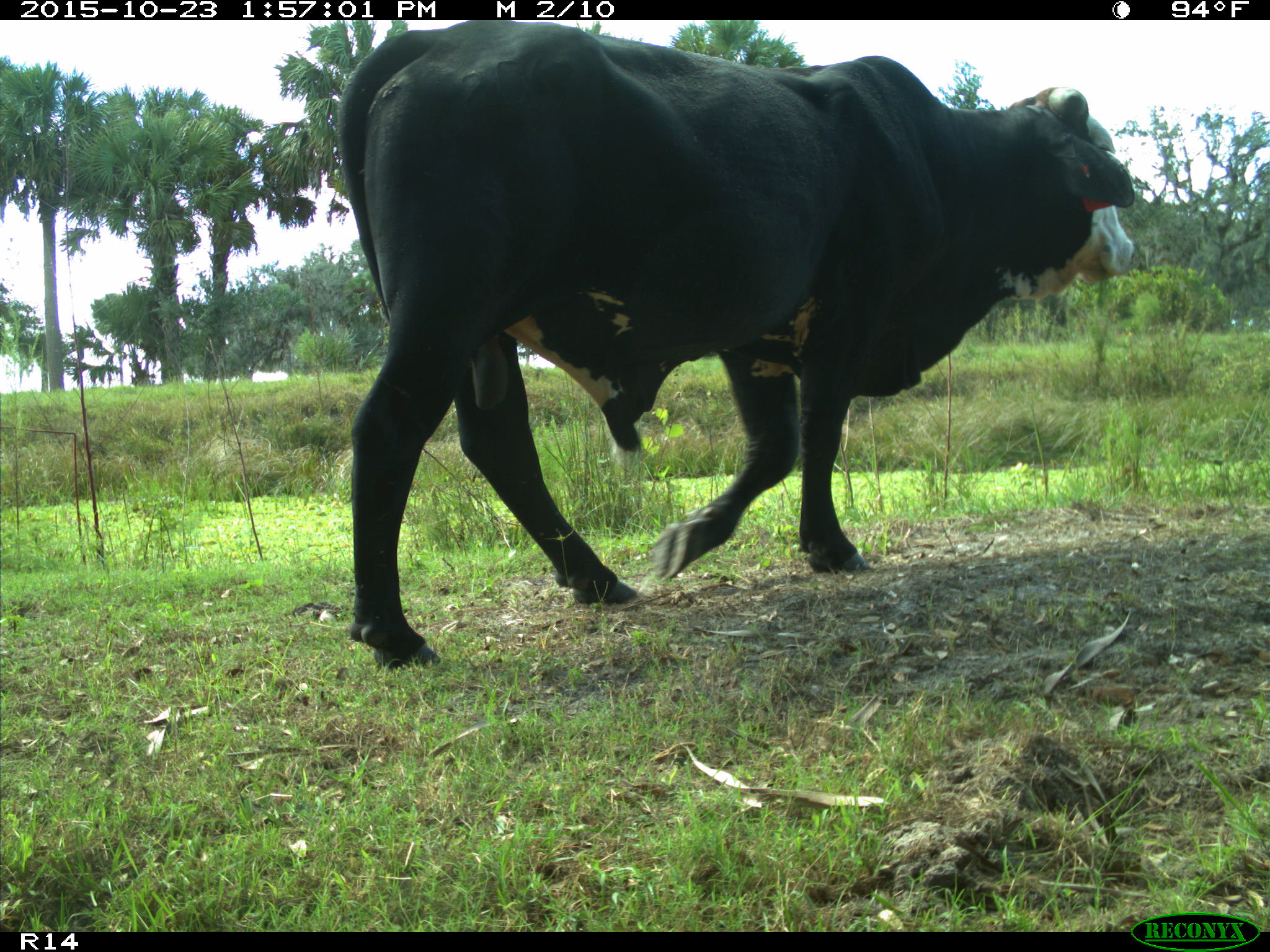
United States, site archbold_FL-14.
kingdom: Animalia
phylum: Chordata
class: Mammalia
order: Artiodactyla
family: Bovidae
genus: Bos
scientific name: Bos taurus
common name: domestic cow